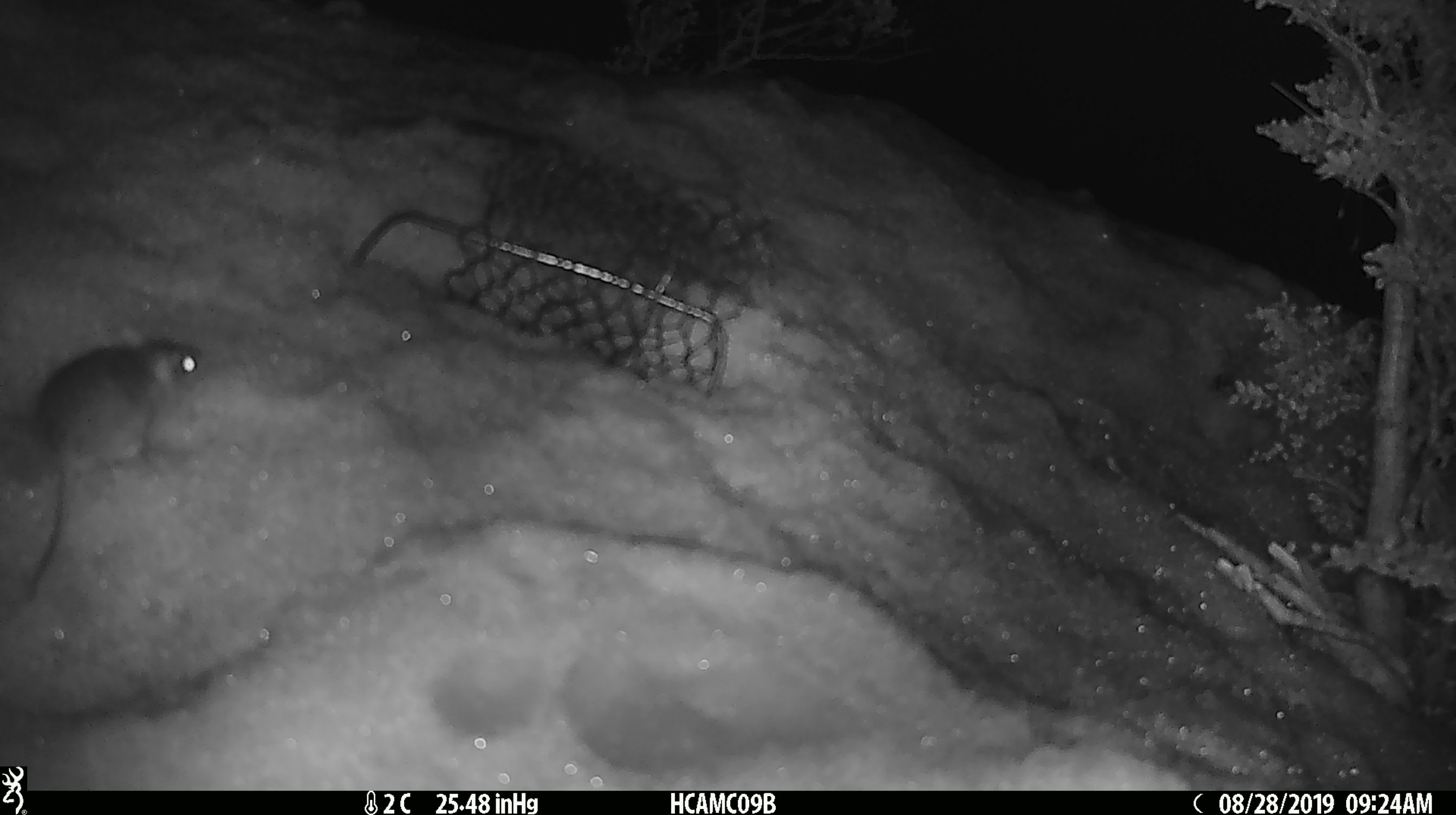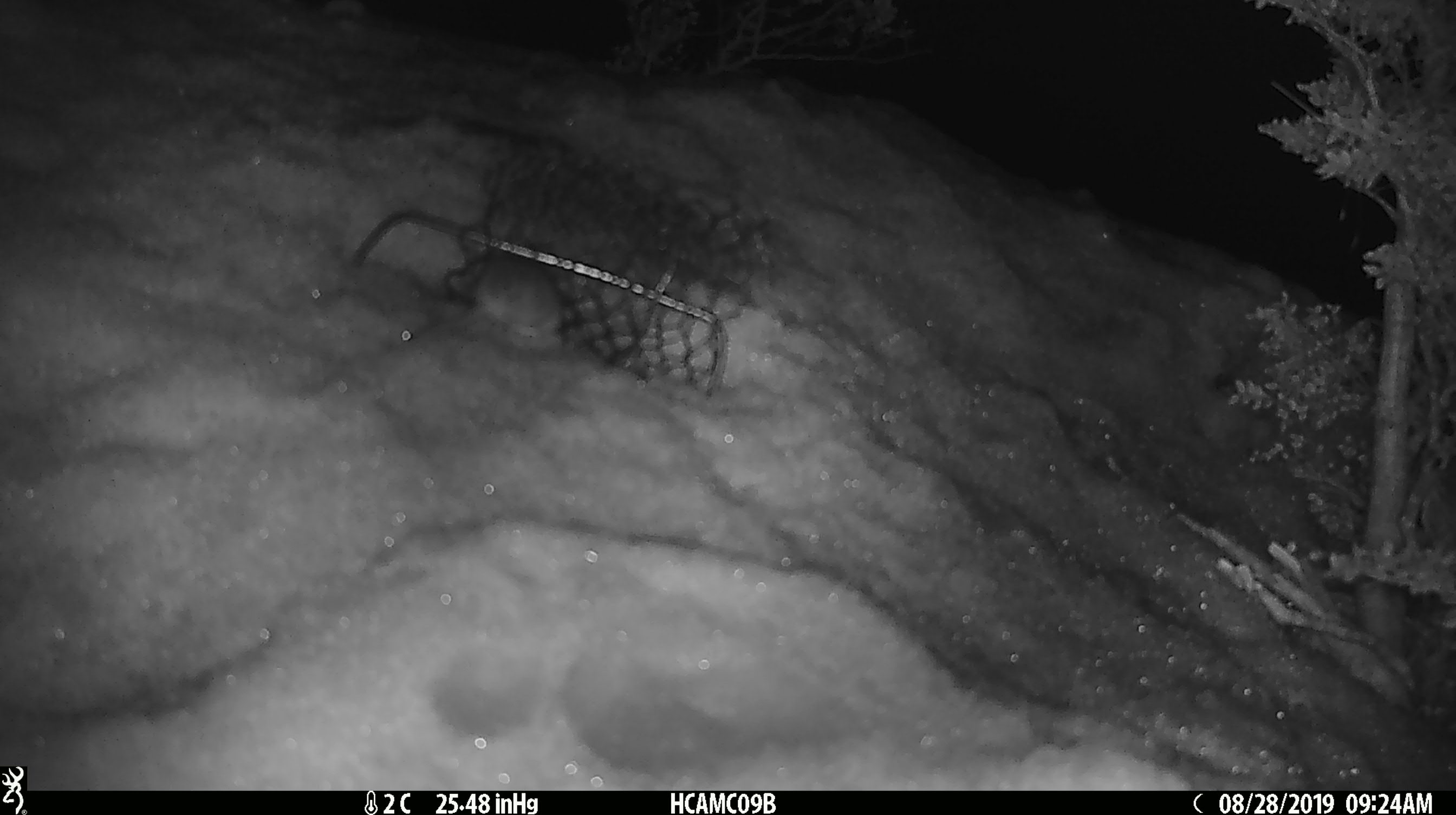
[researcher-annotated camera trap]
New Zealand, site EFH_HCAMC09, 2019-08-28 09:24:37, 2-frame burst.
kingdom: Animalia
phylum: Chordata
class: Mammalia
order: Rodentia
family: Muridae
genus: Mus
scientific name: Mus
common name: mouse